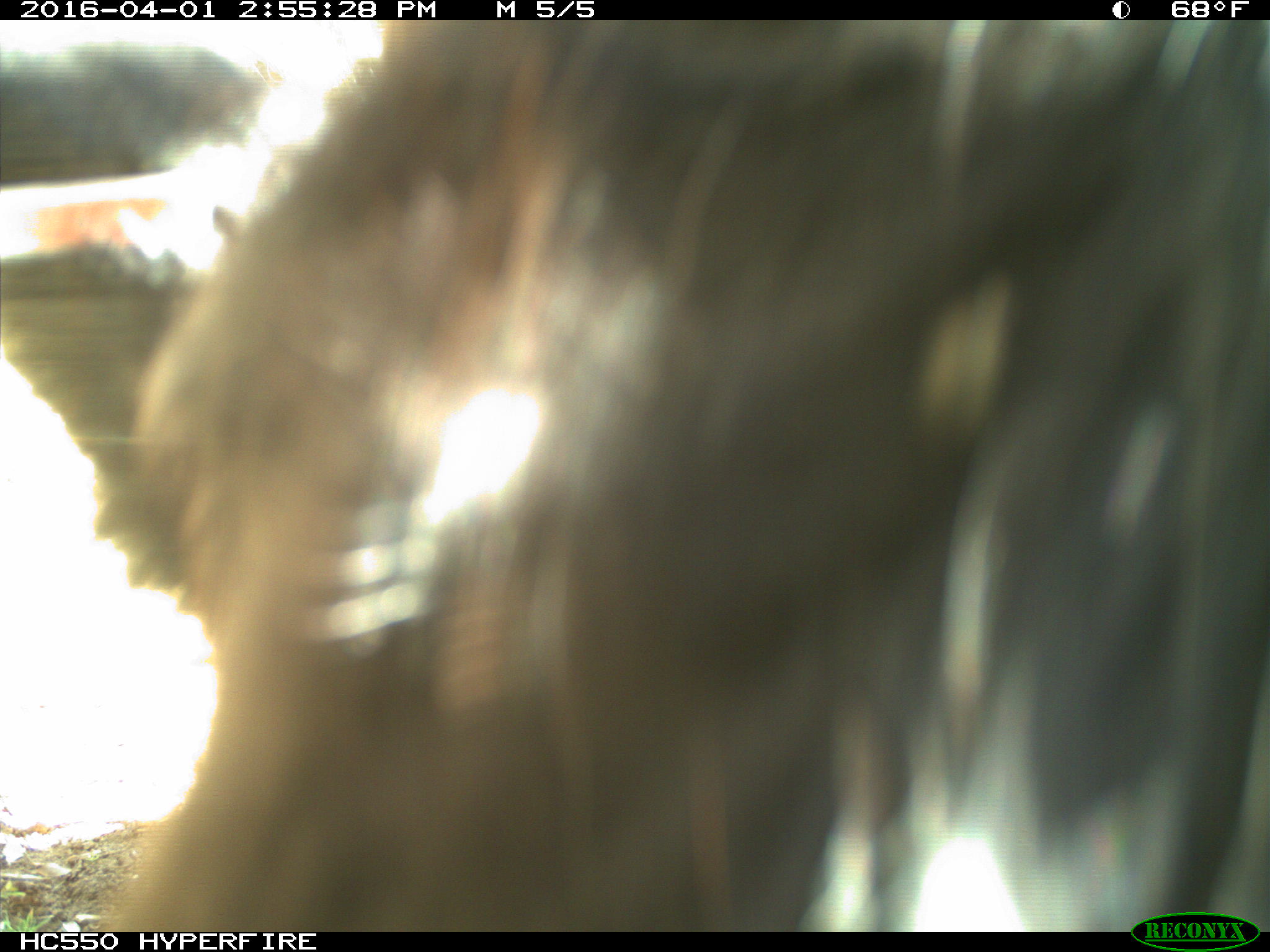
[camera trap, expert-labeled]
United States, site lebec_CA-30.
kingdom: Animalia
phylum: Chordata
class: Mammalia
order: Artiodactyla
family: Bovidae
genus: Bos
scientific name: Bos taurus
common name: domestic cow